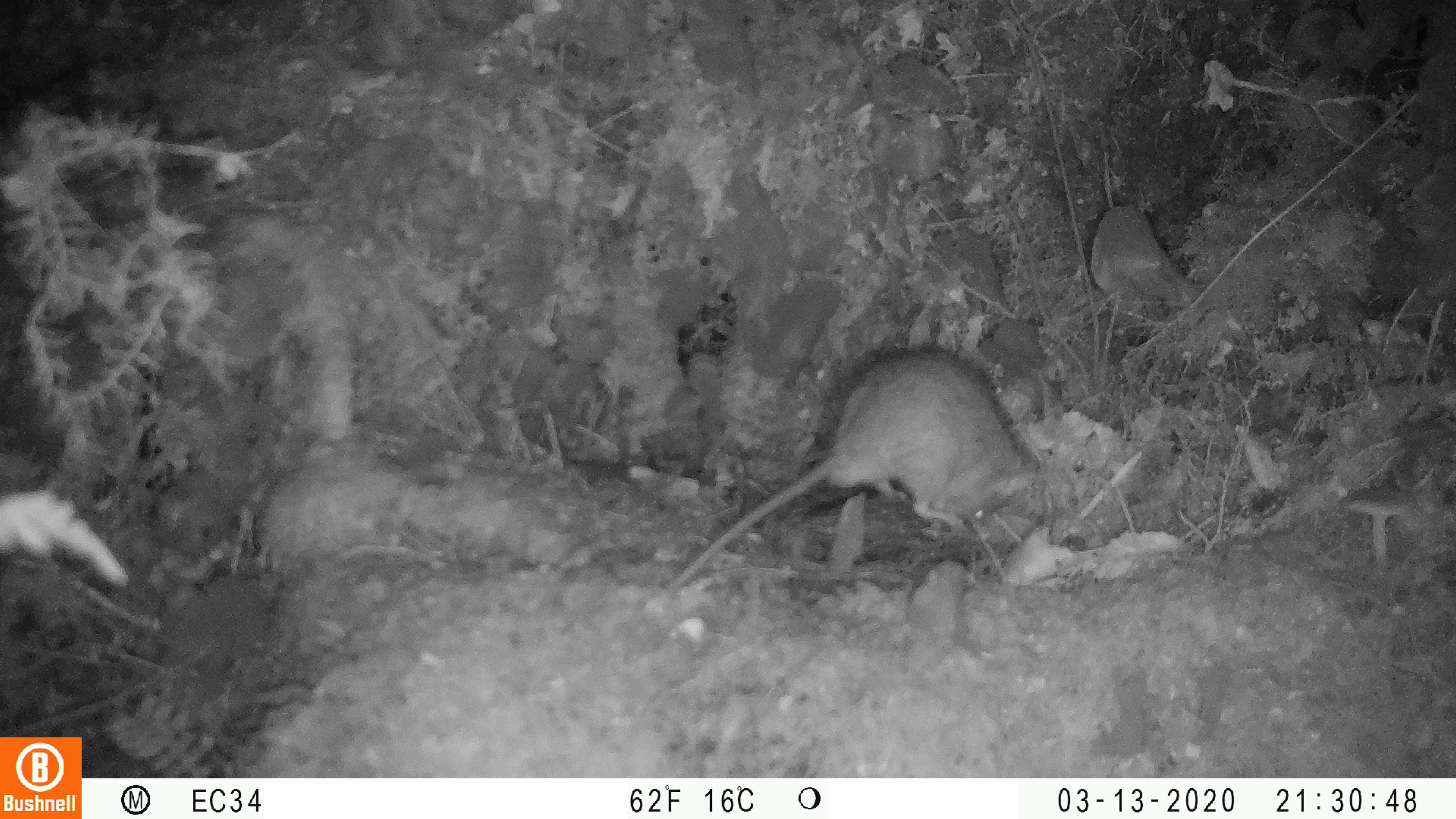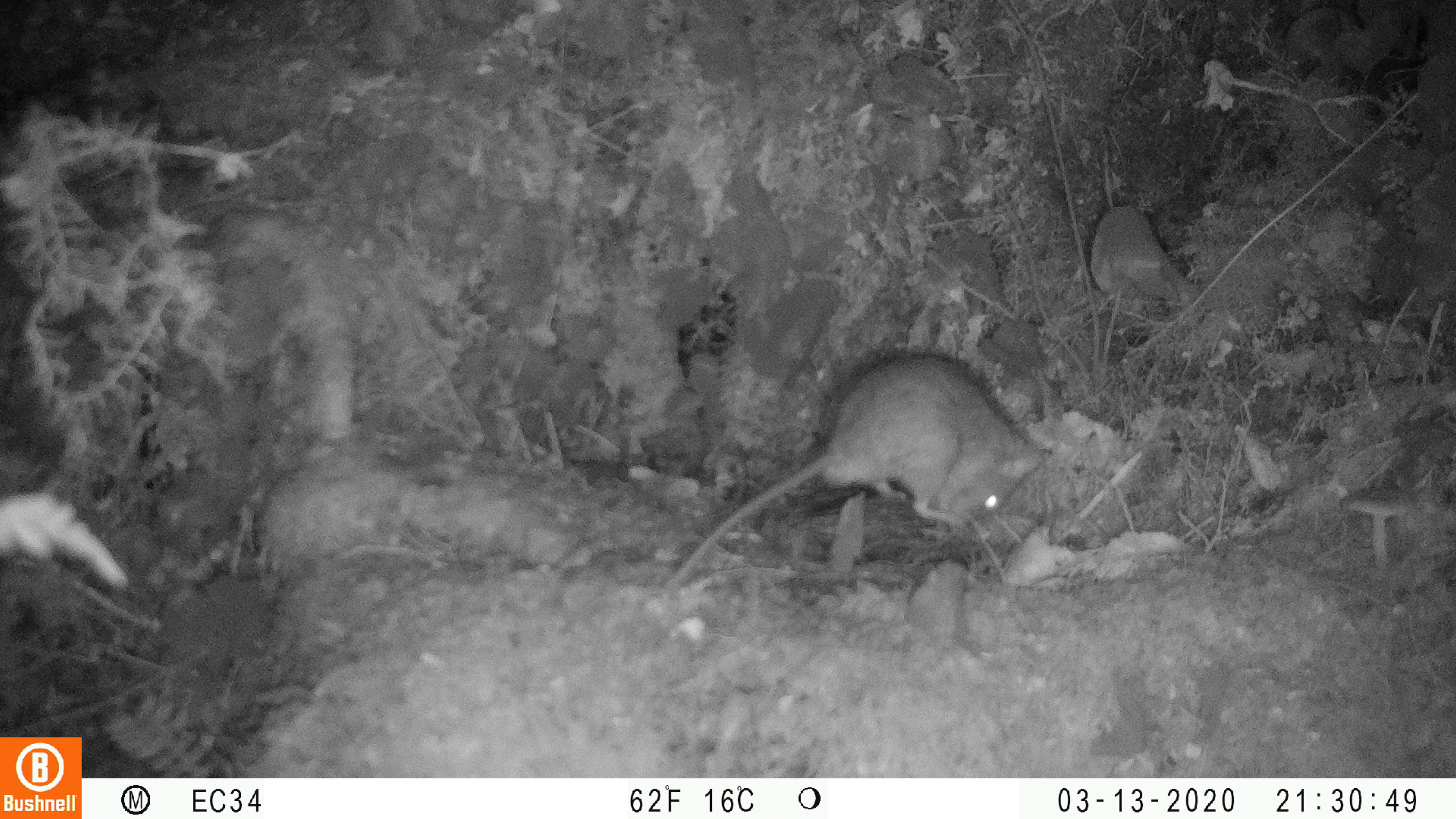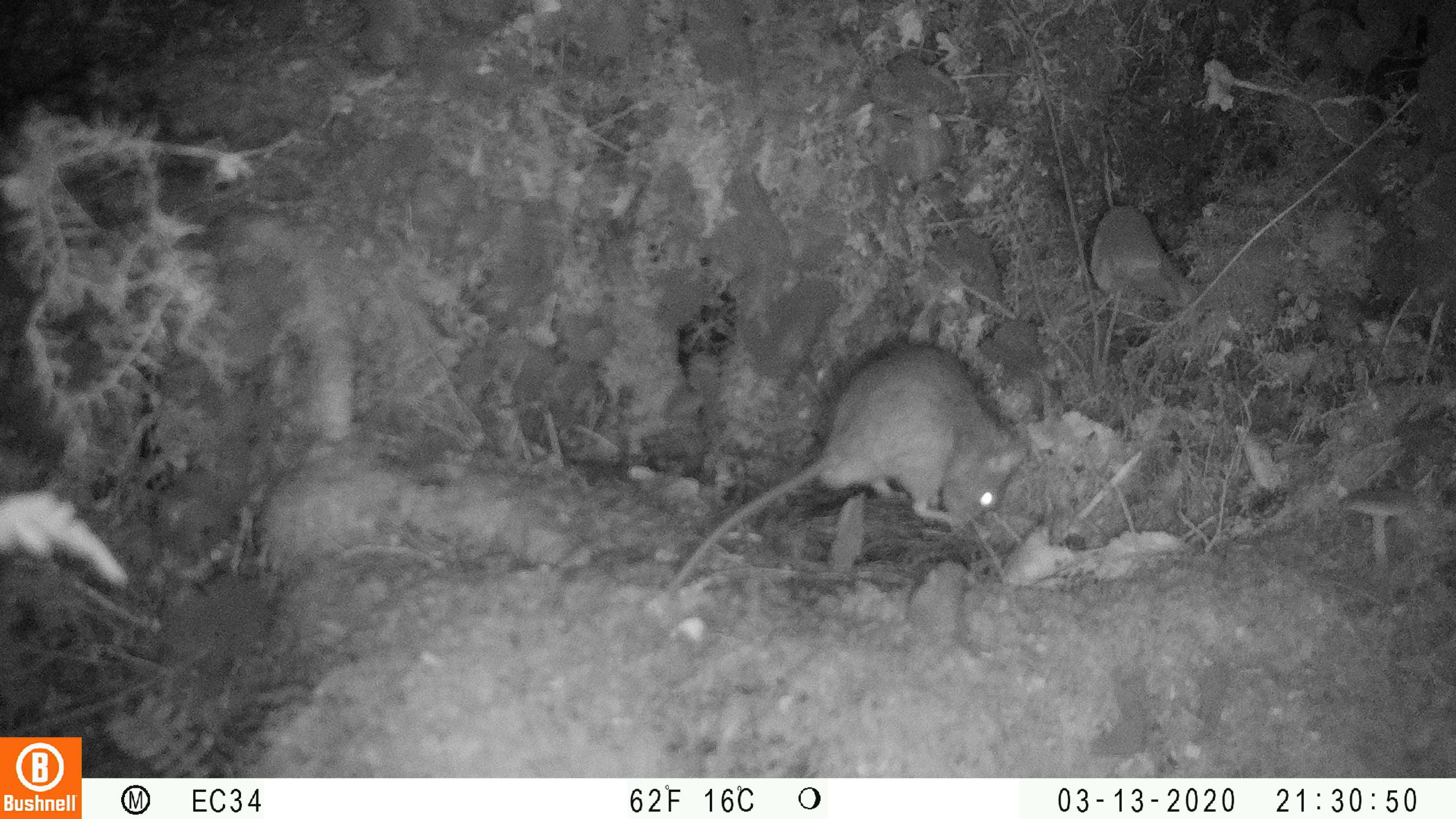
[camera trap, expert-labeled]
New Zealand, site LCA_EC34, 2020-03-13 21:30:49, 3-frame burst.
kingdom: Animalia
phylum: Chordata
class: Mammalia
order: Rodentia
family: Muridae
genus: Rattus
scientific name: Rattus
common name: rat